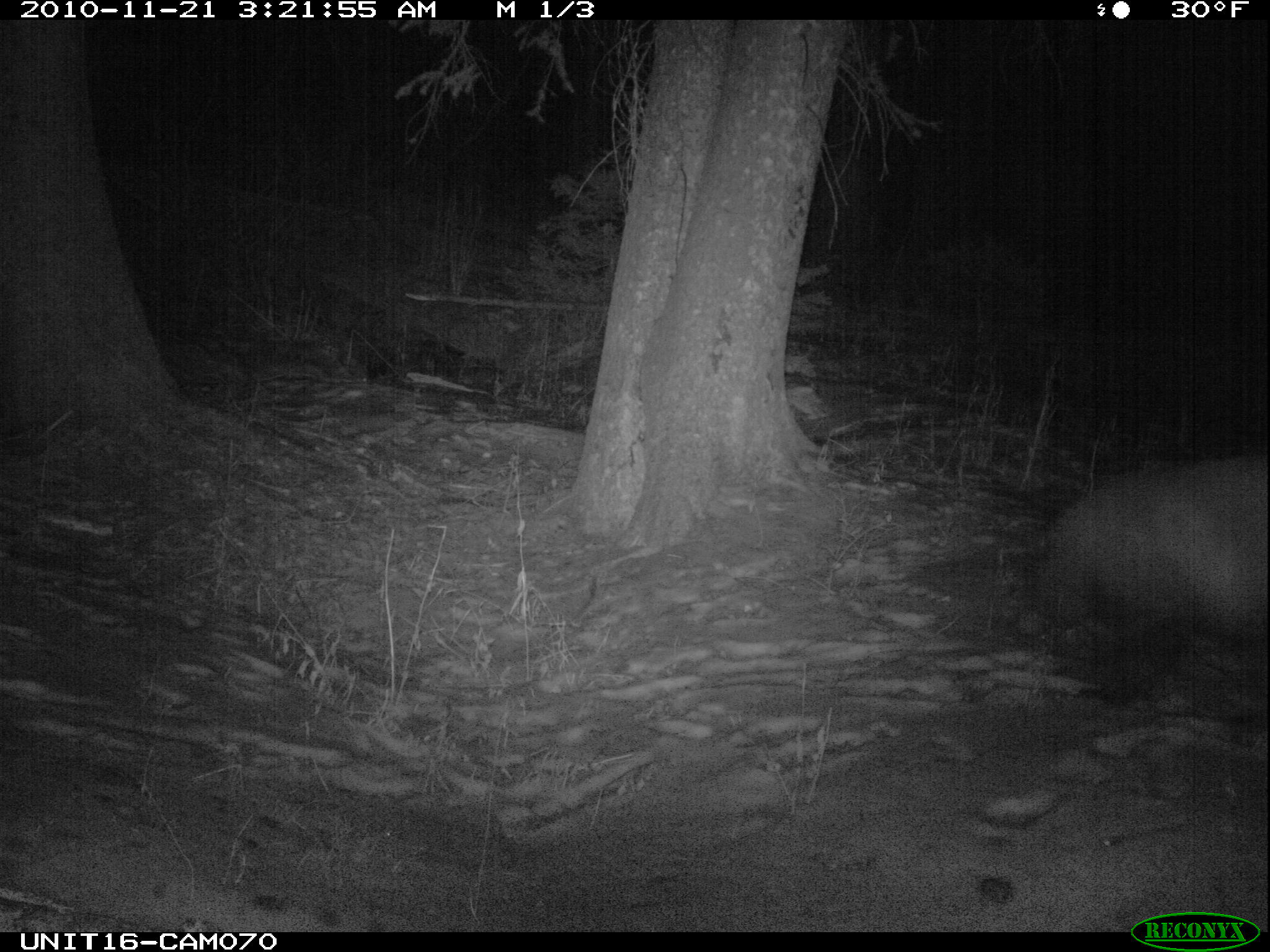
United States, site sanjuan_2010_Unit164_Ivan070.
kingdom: Animalia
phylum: Chordata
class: Mammalia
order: Carnivora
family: Ursidae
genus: Ursus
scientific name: Ursus americanus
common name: american black bear